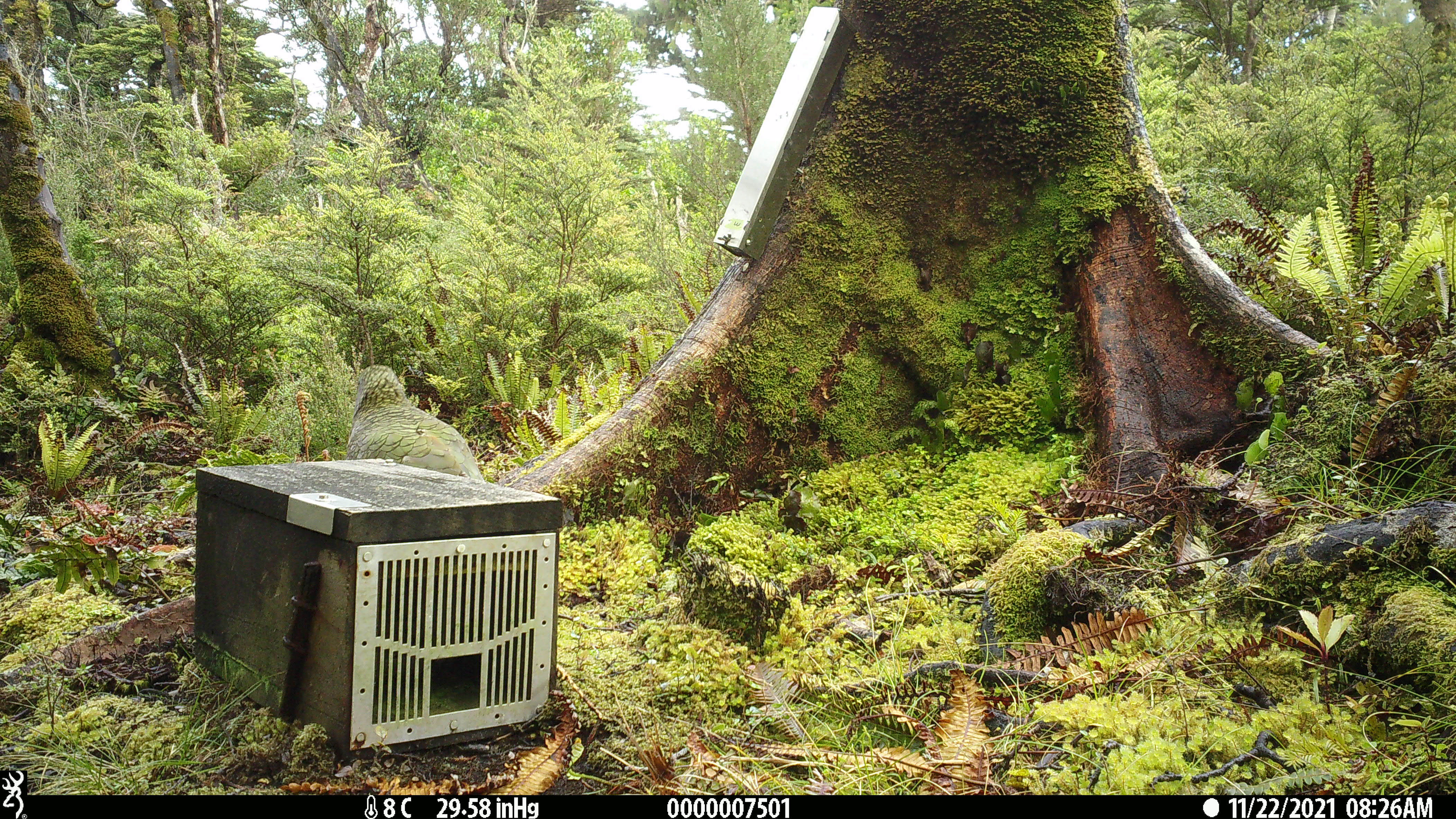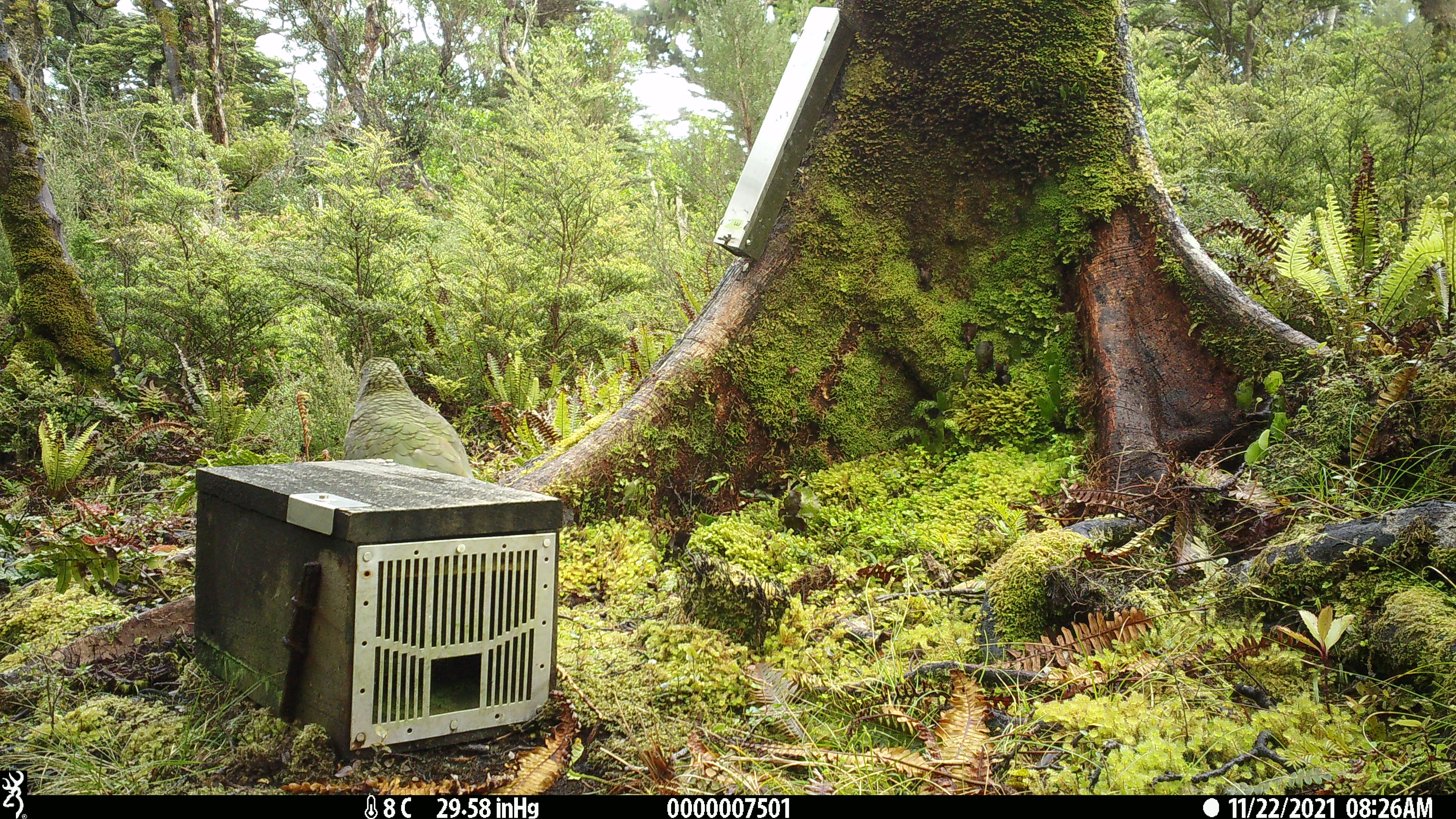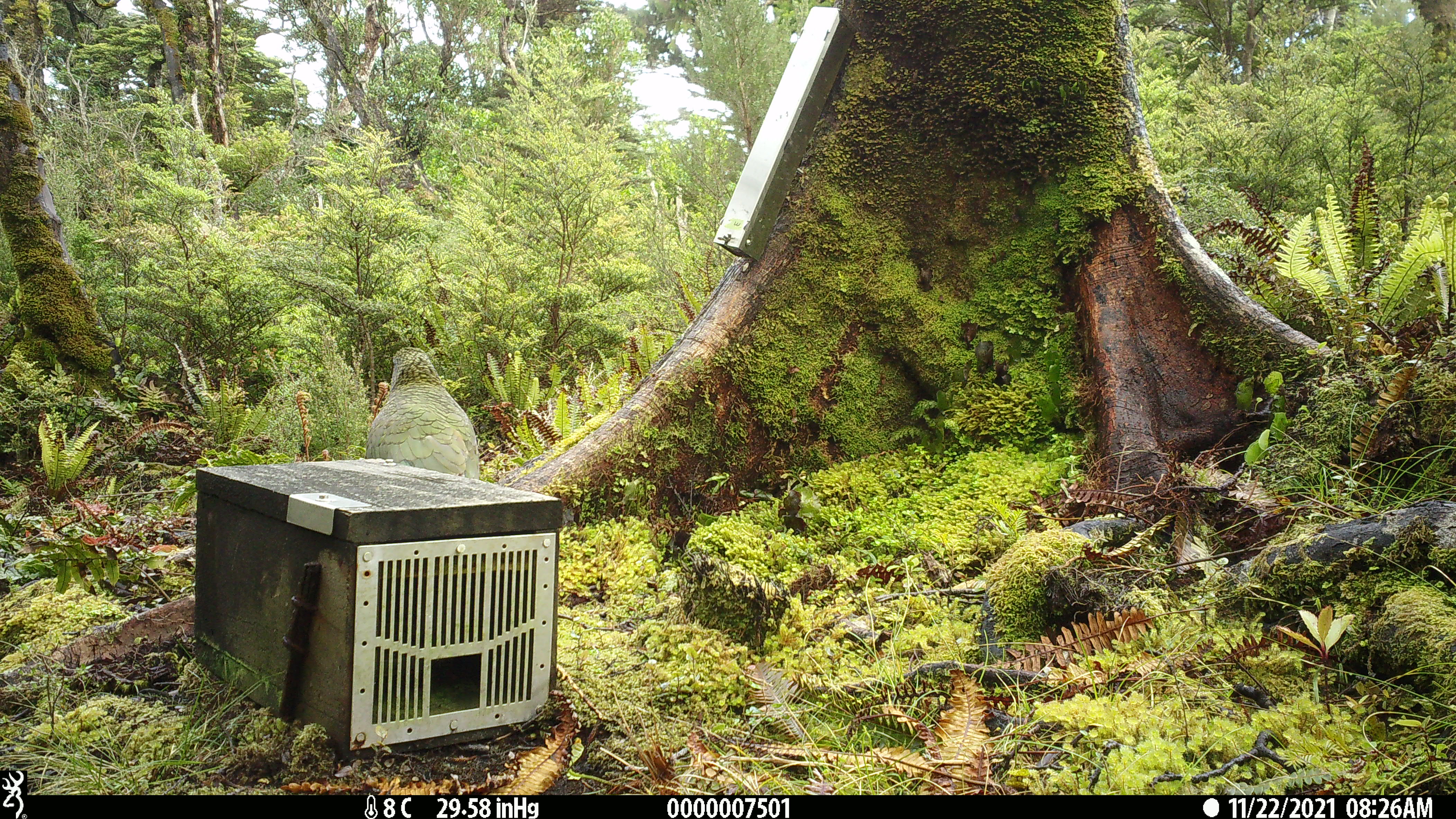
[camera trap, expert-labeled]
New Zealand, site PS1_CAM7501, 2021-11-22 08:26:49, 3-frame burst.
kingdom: Animalia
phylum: Chordata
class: Aves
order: Psittaciformes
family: Strigopidae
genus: Nestor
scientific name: Nestor notabilis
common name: kea